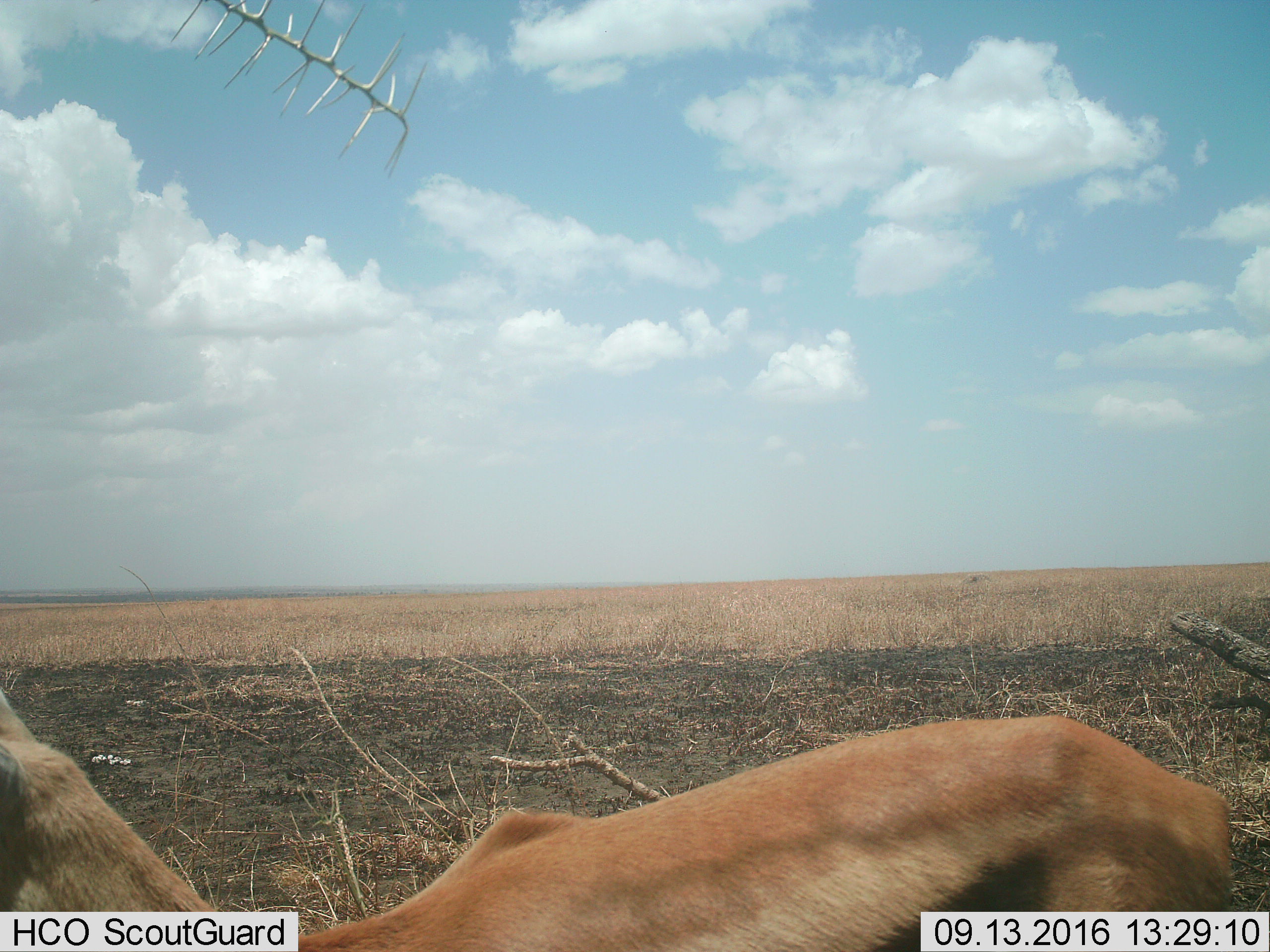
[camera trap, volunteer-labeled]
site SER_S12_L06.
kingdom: Animalia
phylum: Chordata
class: Mammalia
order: Artiodactyla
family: Bovidae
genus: Eudorcas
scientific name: Eudorcas thomsonii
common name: thomson's gazelle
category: gazellethomsons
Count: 1.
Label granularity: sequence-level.